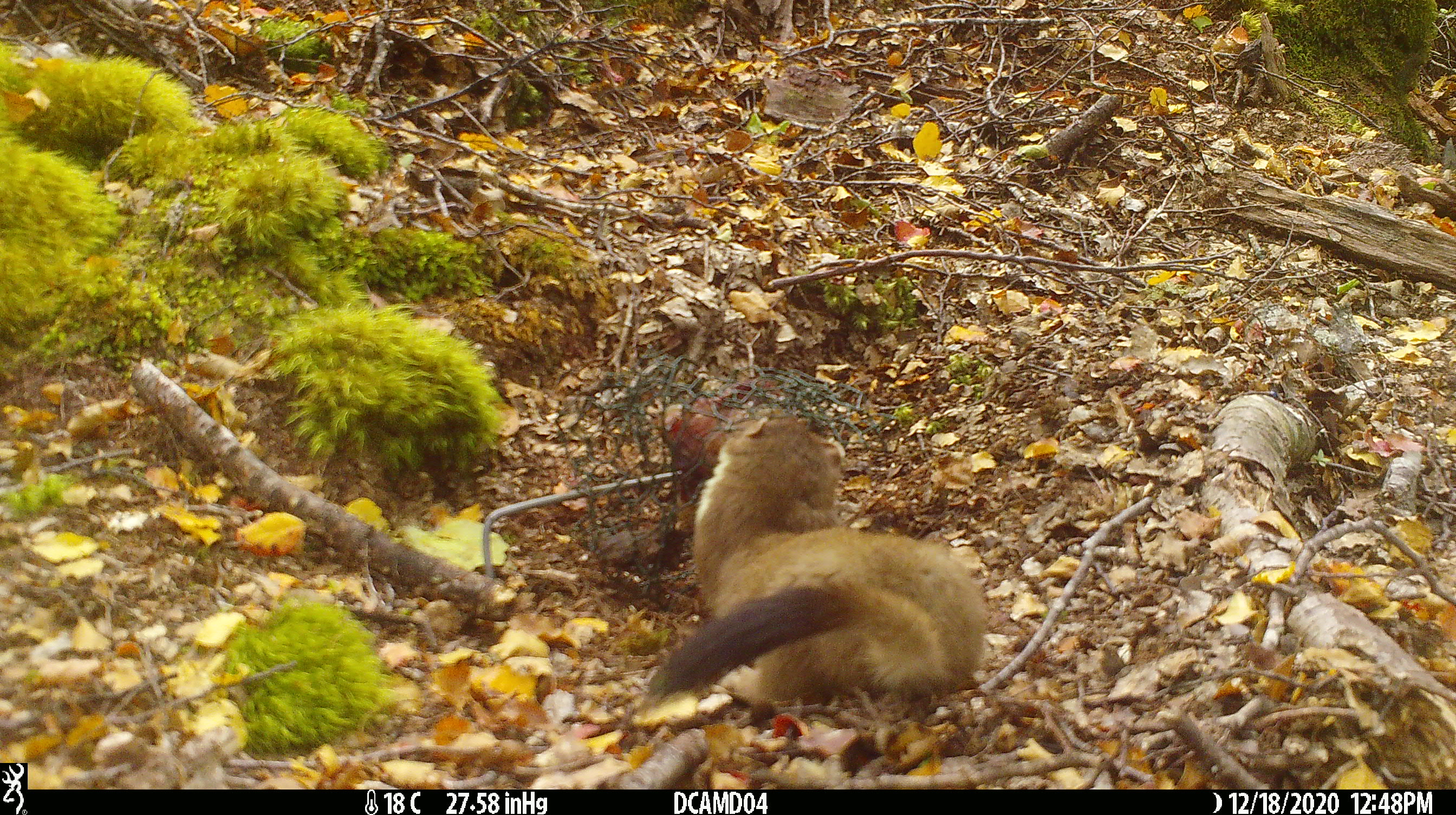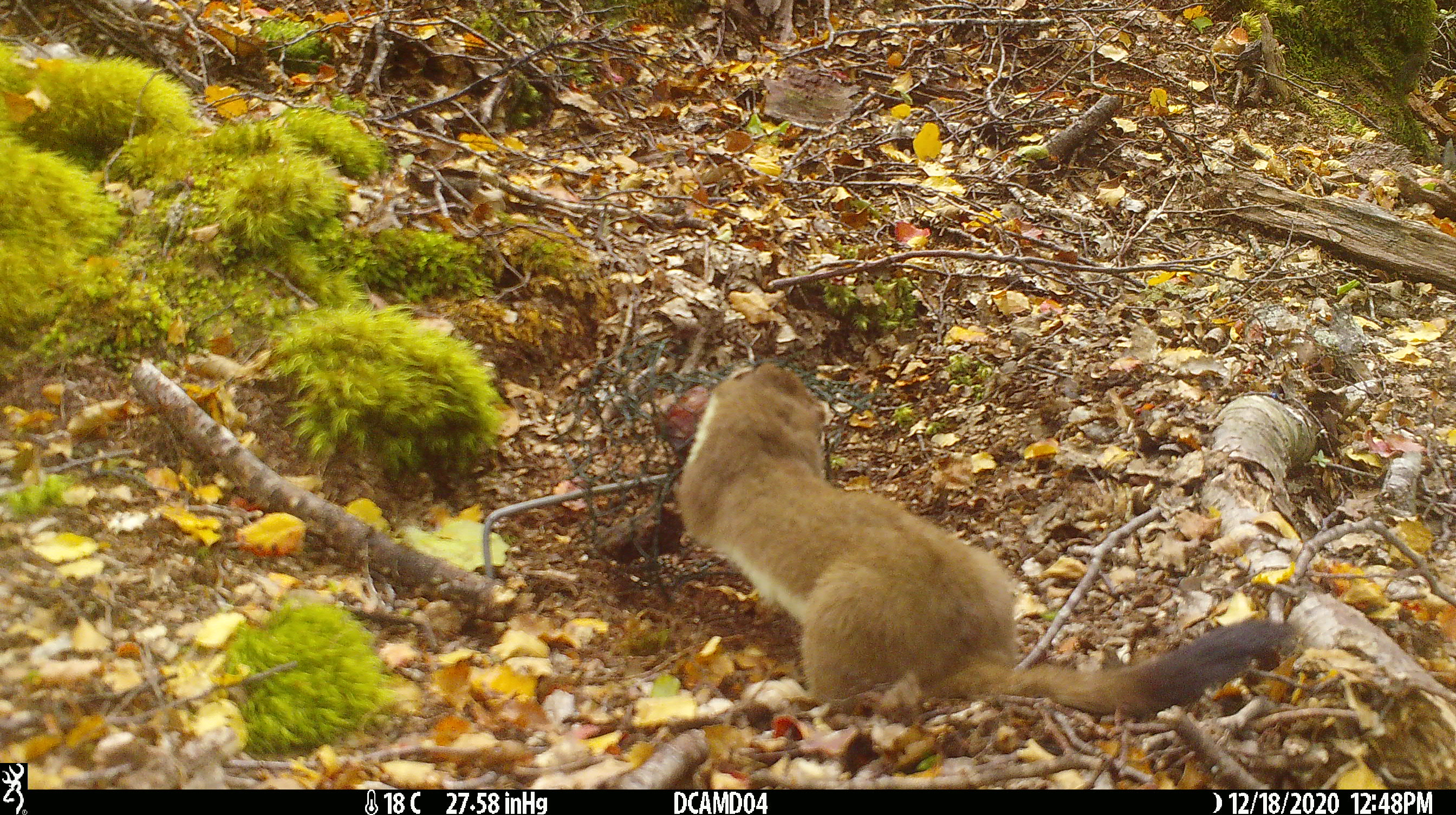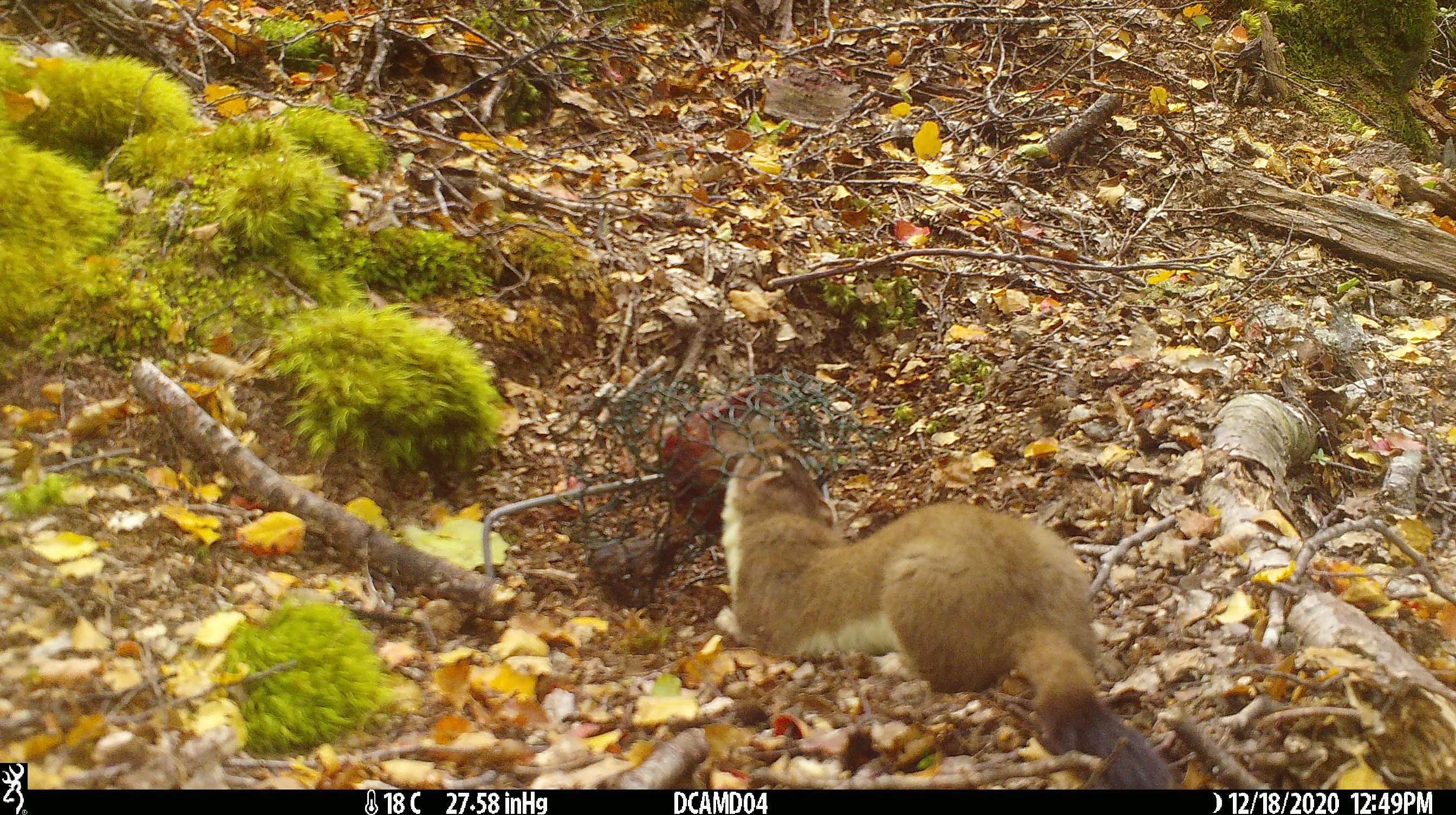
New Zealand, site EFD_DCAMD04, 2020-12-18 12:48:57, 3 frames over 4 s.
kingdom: Animalia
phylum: Chordata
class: Mammalia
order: Carnivora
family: Mustelidae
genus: Mustela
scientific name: Mustela erminea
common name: stoat